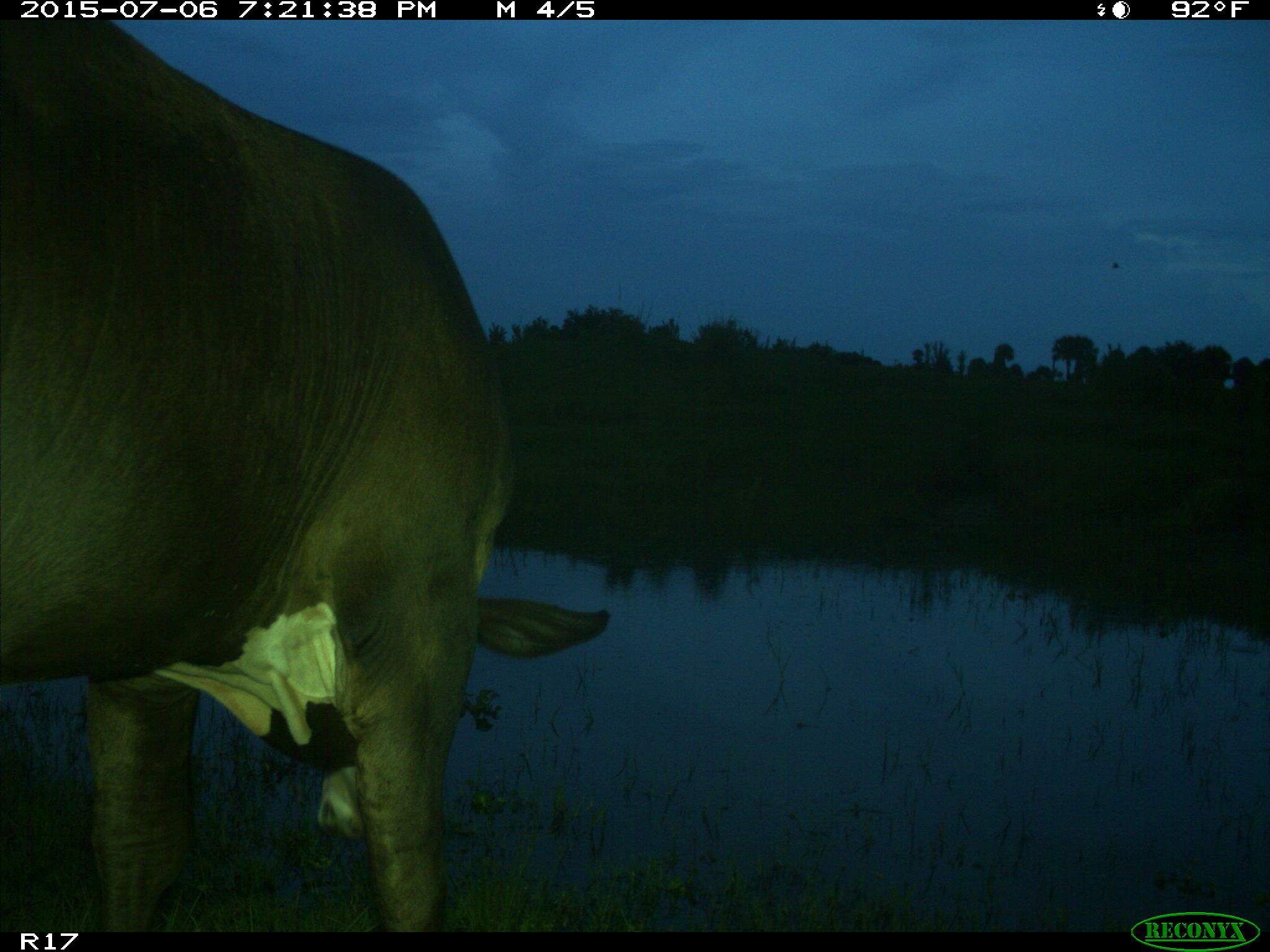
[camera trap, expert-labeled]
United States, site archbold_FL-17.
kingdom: Animalia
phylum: Chordata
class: Mammalia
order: Artiodactyla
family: Bovidae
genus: Bos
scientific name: Bos taurus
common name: domestic cow